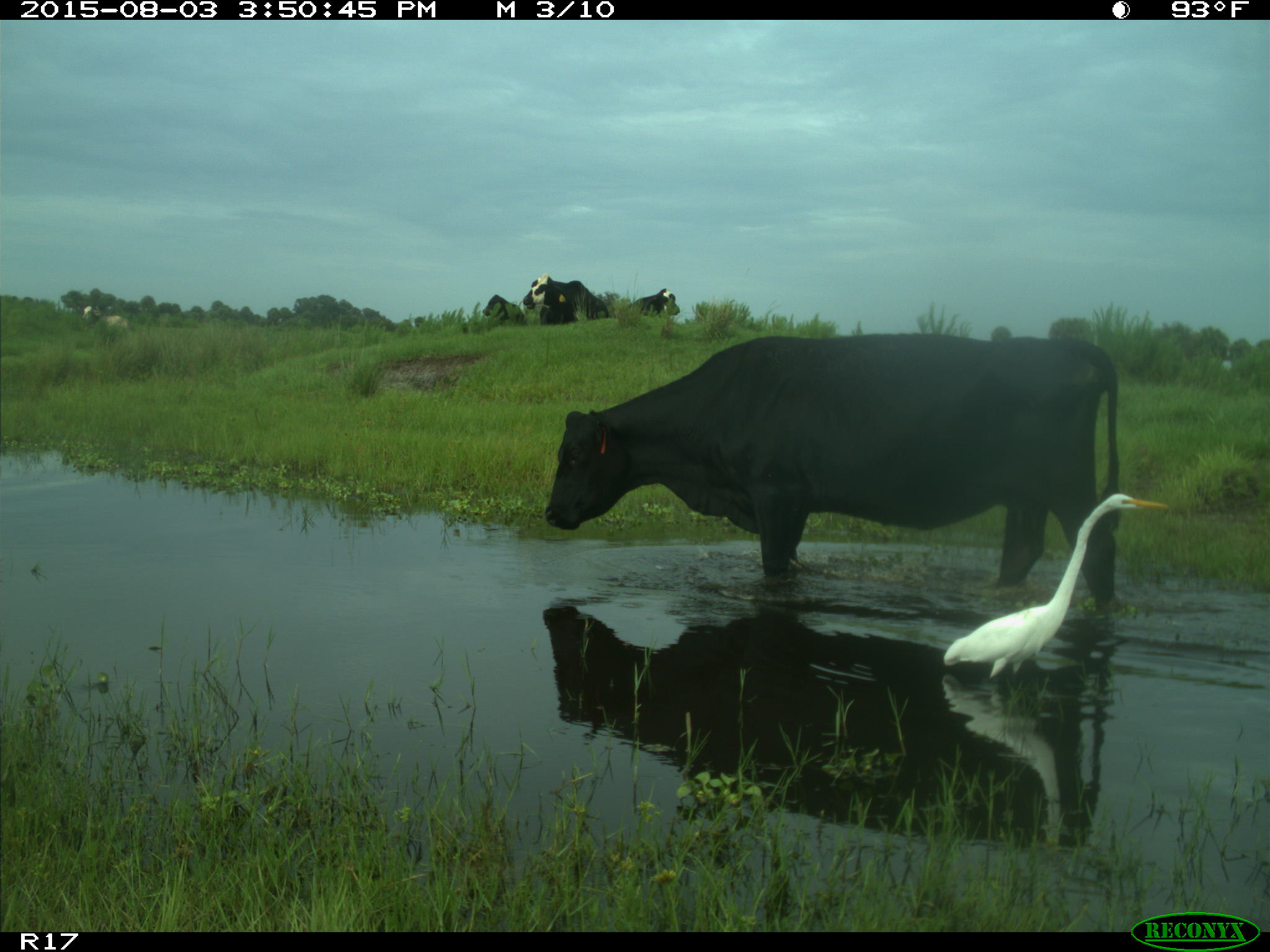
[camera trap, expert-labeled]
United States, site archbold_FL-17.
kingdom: Animalia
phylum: Chordata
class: Mammalia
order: Artiodactyla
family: Bovidae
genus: Bos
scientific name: Bos taurus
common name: domestic cow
Bos taurus (domestic cow).